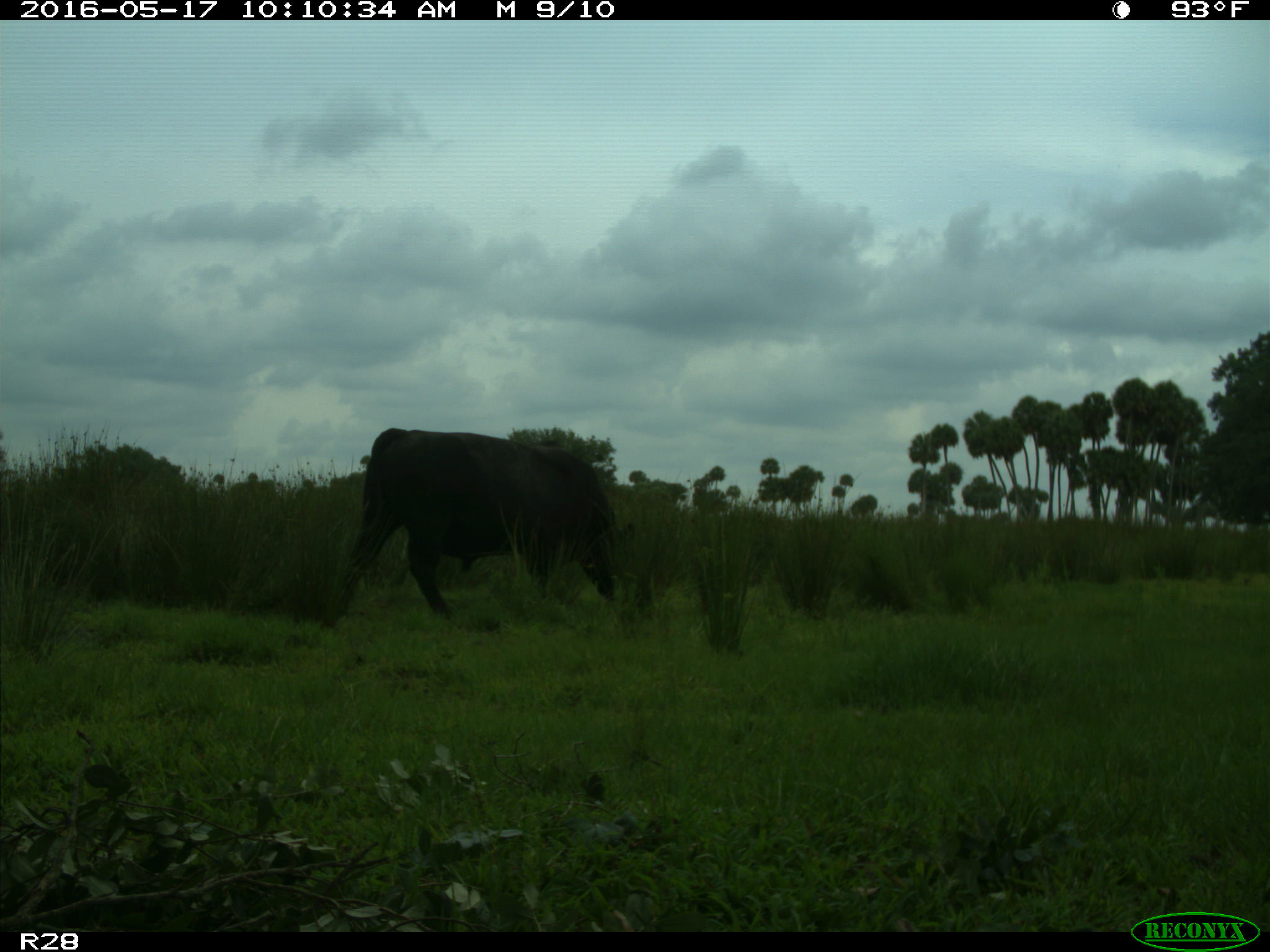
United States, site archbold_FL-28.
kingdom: Animalia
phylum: Chordata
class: Mammalia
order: Artiodactyla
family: Bovidae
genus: Bos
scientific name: Bos taurus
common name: domestic cow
Bos taurus (domestic cow).